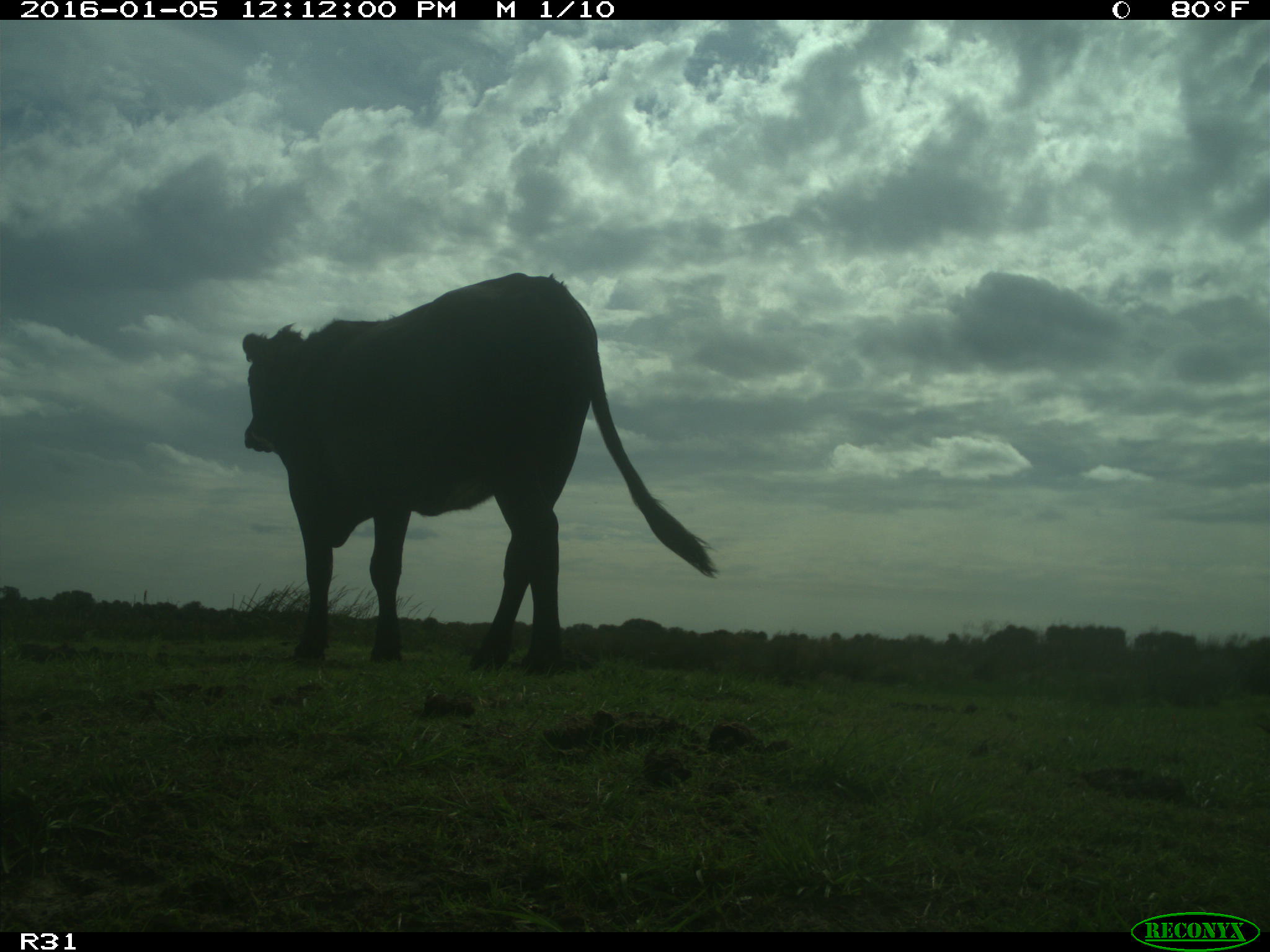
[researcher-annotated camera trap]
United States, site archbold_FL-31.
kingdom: Animalia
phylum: Chordata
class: Mammalia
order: Artiodactyla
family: Bovidae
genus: Bos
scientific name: Bos taurus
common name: domestic cow